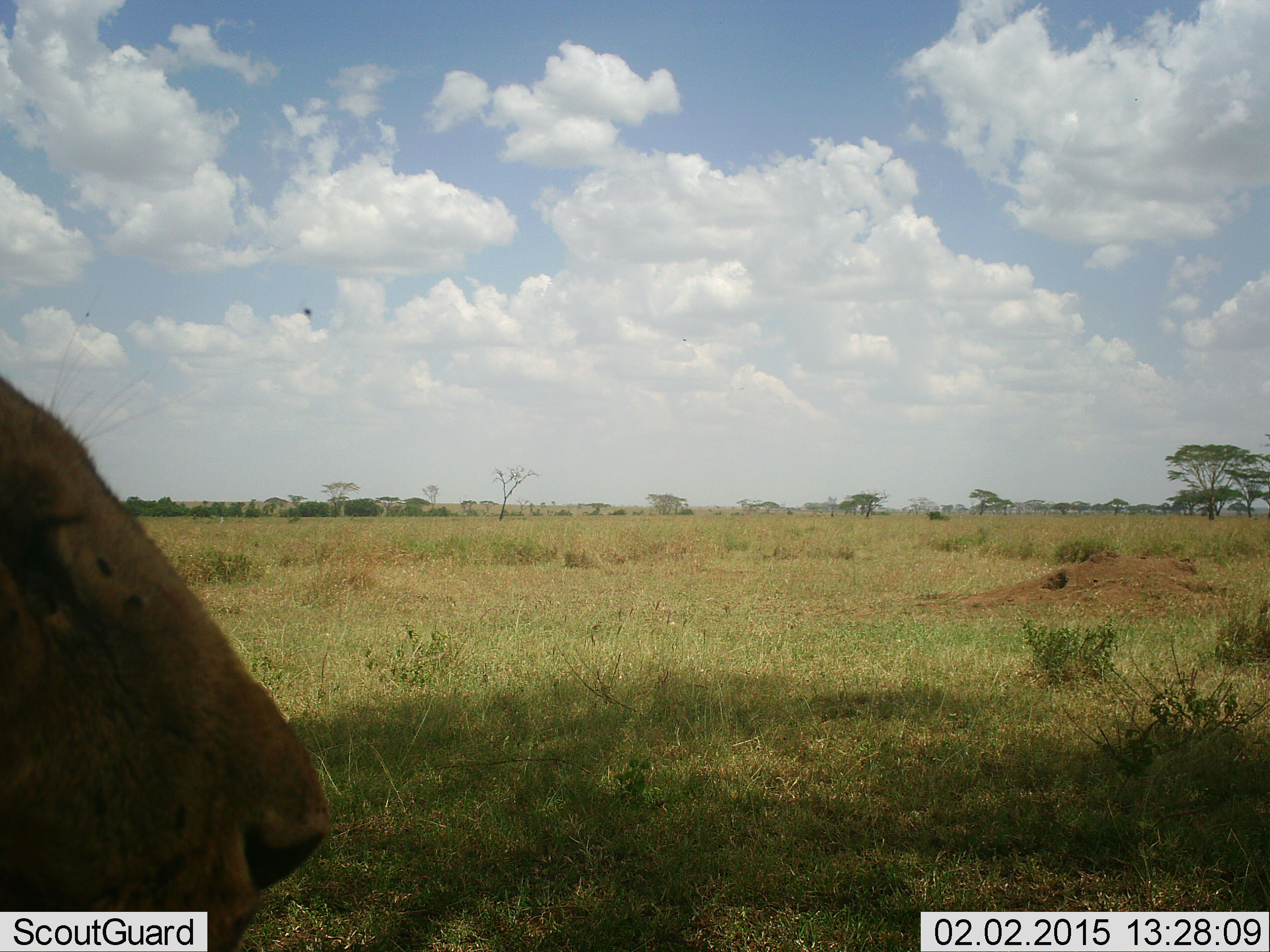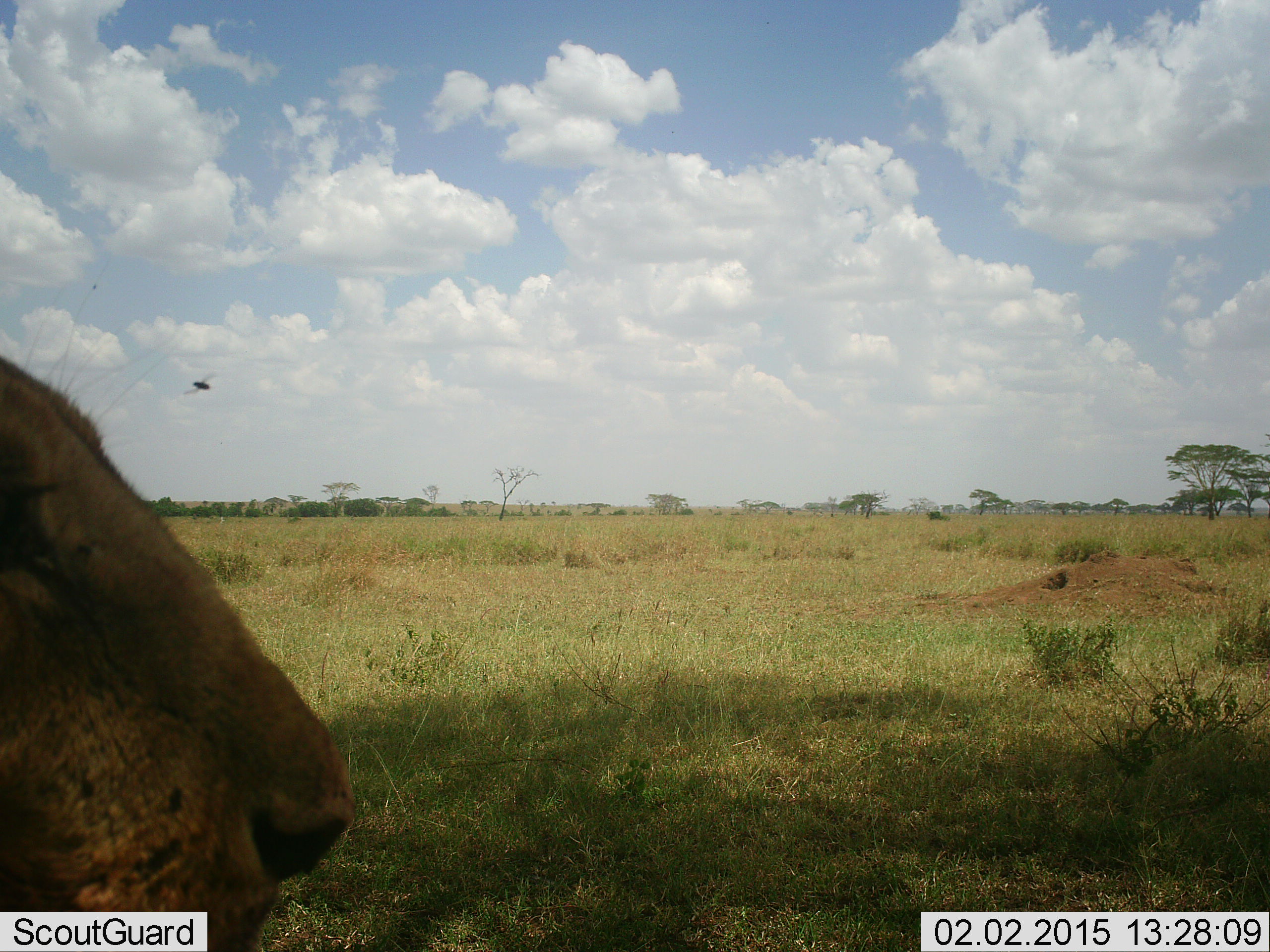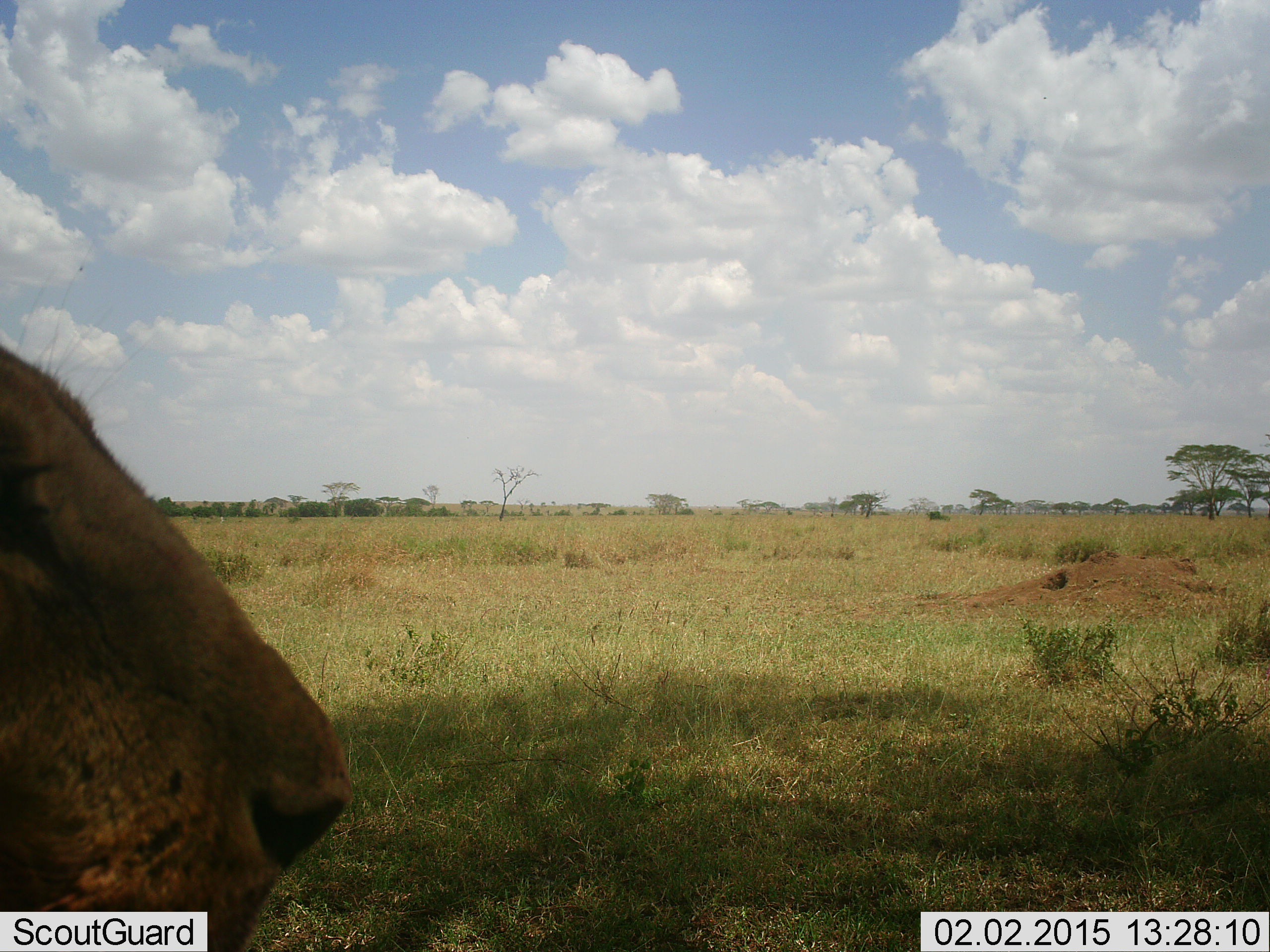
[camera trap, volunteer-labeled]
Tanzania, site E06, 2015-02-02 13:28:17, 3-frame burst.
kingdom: Animalia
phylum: Chordata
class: Mammalia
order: Carnivora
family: Felidae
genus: Panthera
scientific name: Panthera leo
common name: lion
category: lionfemale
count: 1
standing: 38%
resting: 54%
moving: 8%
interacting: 0%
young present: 0%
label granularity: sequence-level